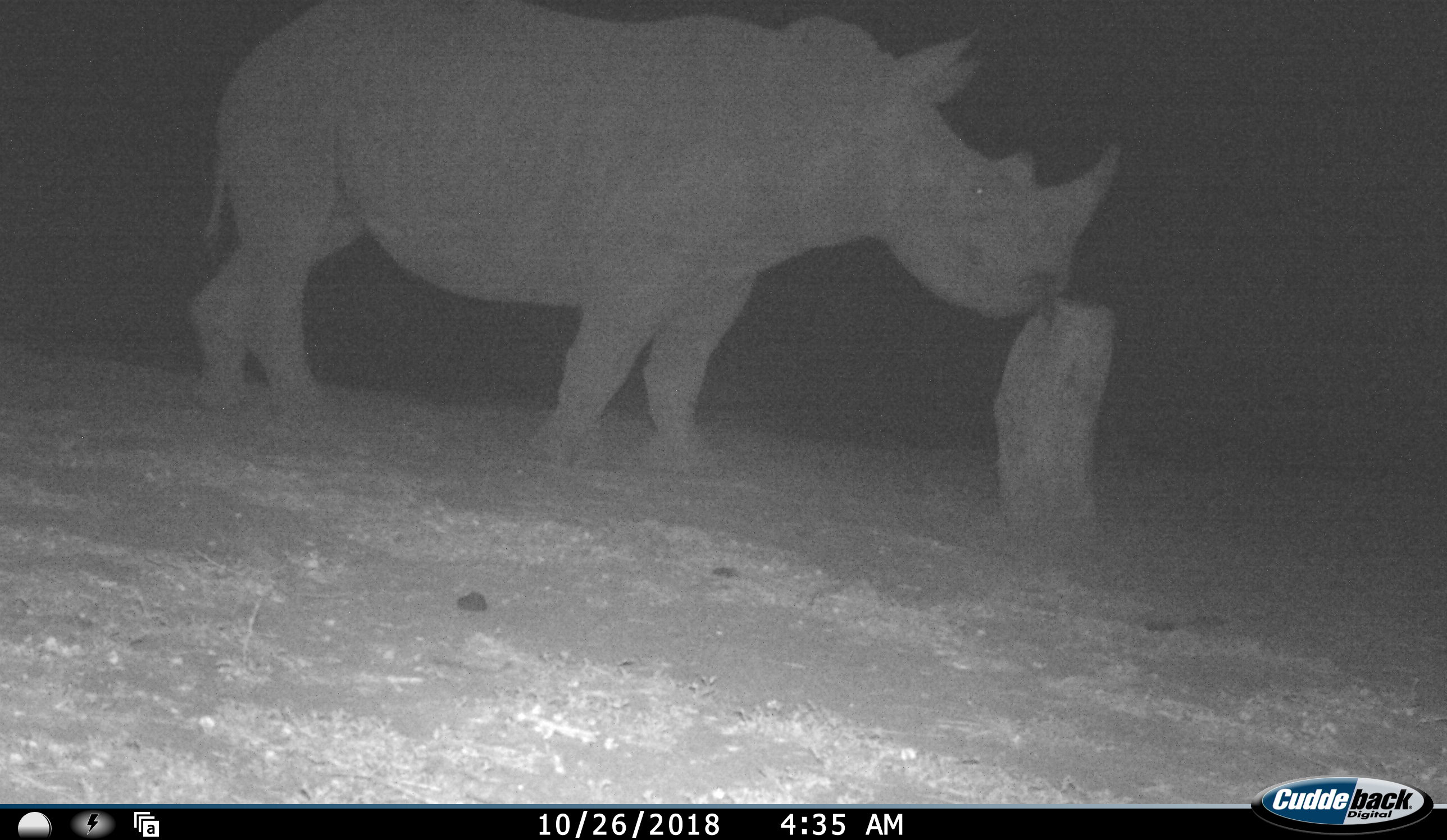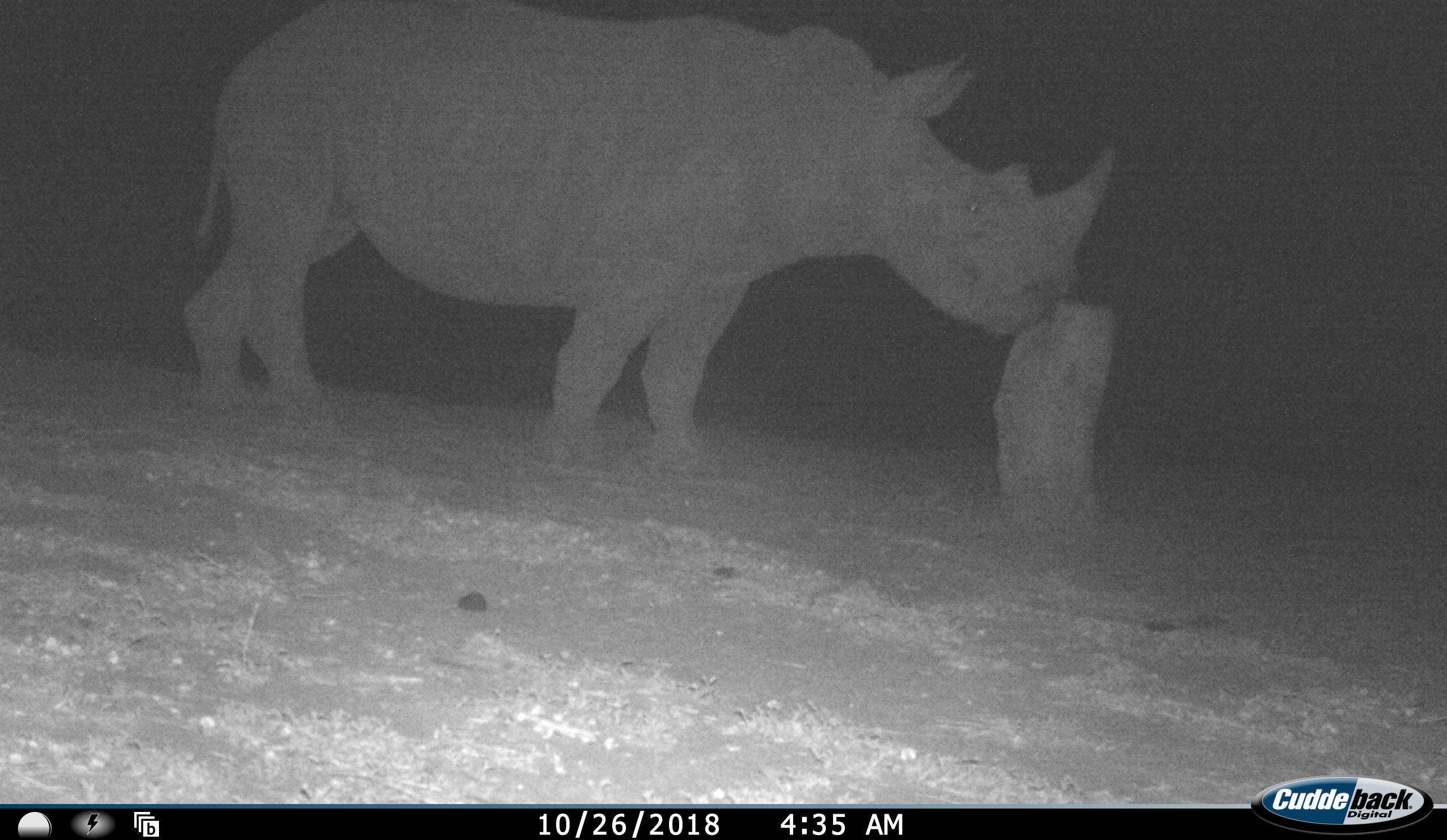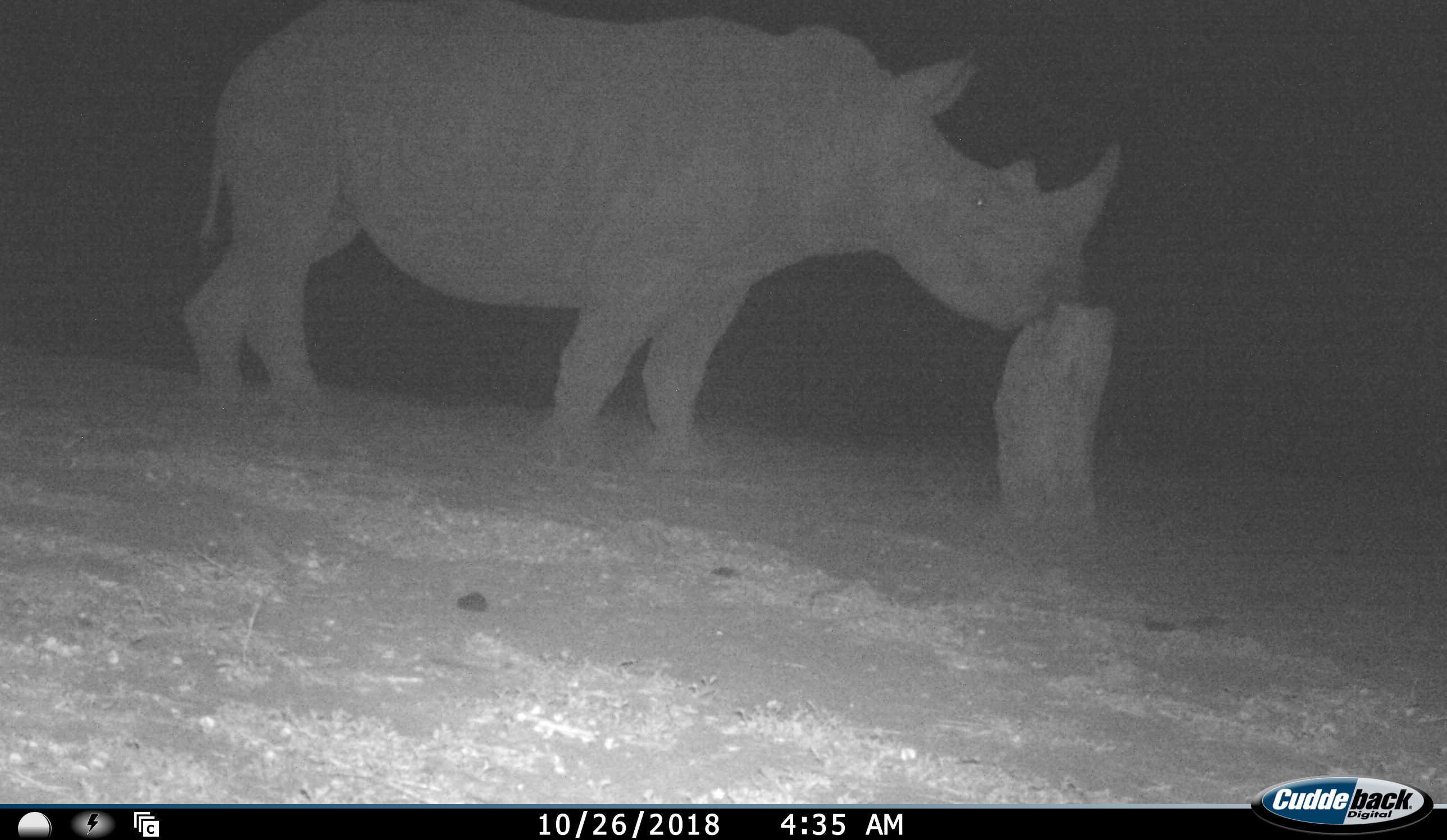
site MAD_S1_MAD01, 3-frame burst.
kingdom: Animalia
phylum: Chordata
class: Mammalia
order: Perissodactyla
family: Rhinocerotidae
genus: Ceratotherium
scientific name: Ceratotherium simum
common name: white rhinoceros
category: rhinoceroswhite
Rhinoceroswhite (white rhinoceros) (Ceratotherium simum), count 1. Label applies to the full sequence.